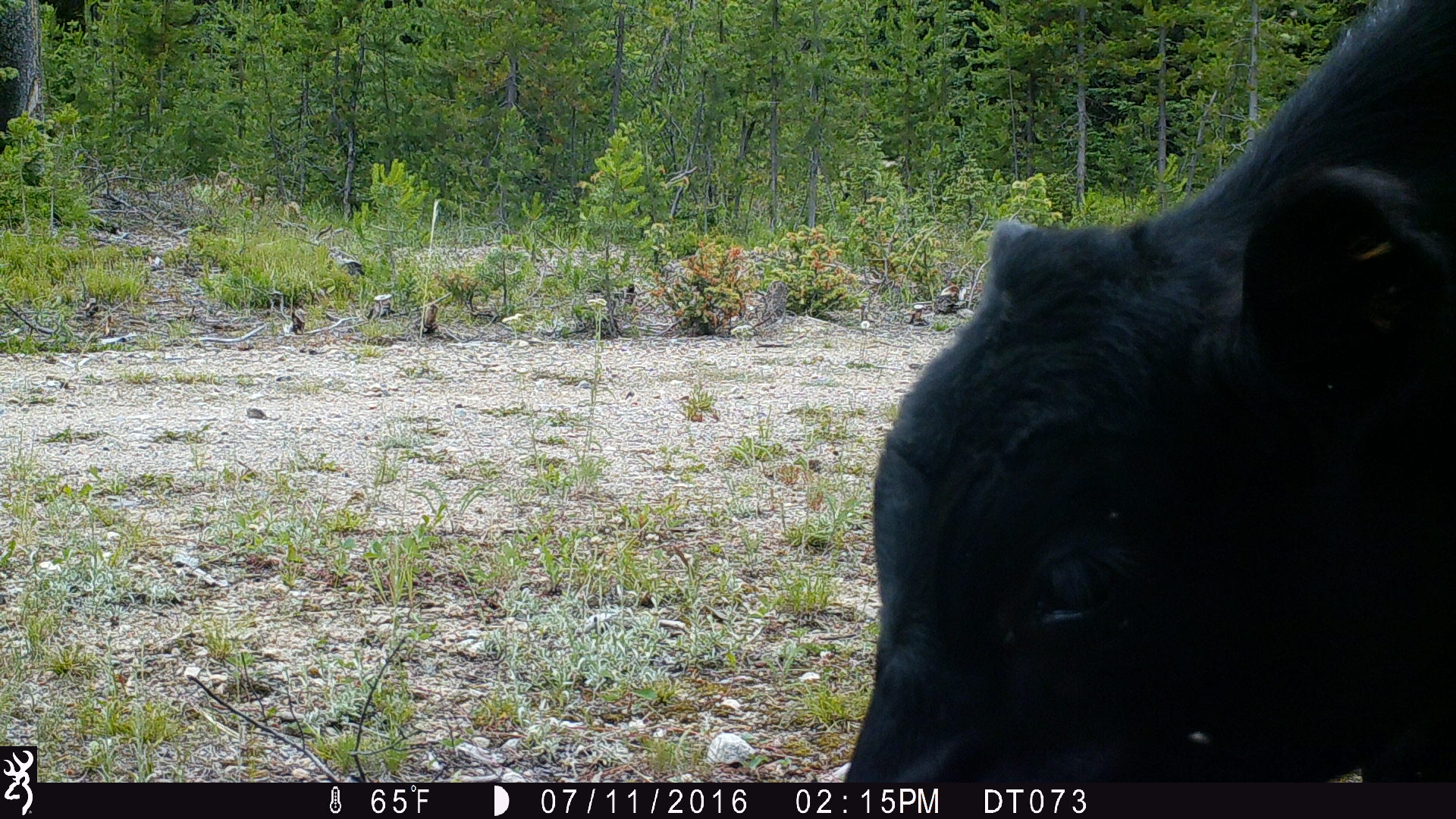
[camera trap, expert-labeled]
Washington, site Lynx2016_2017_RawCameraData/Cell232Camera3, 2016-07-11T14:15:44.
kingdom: Animalia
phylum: Chordata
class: Mammalia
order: Artiodactyla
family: Bovidae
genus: Bos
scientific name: Bos taurus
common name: domestic cattle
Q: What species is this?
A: Domestic cattle (Bos taurus).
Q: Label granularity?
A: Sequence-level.